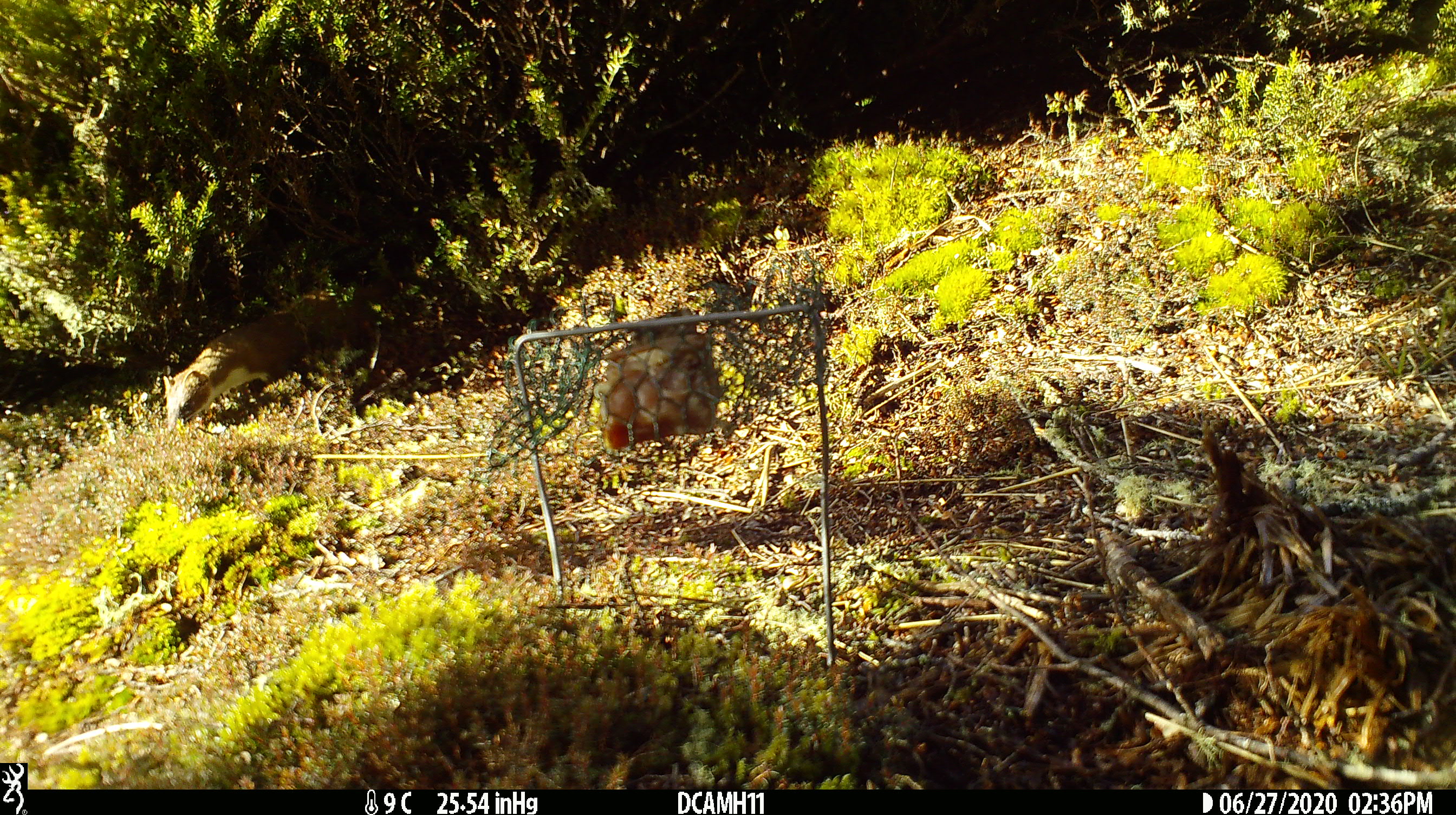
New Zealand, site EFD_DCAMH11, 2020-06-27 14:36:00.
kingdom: Animalia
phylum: Chordata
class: Mammalia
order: Carnivora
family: Mustelidae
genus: Mustela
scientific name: Mustela erminea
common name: stoat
Stoat (Mustela erminea).